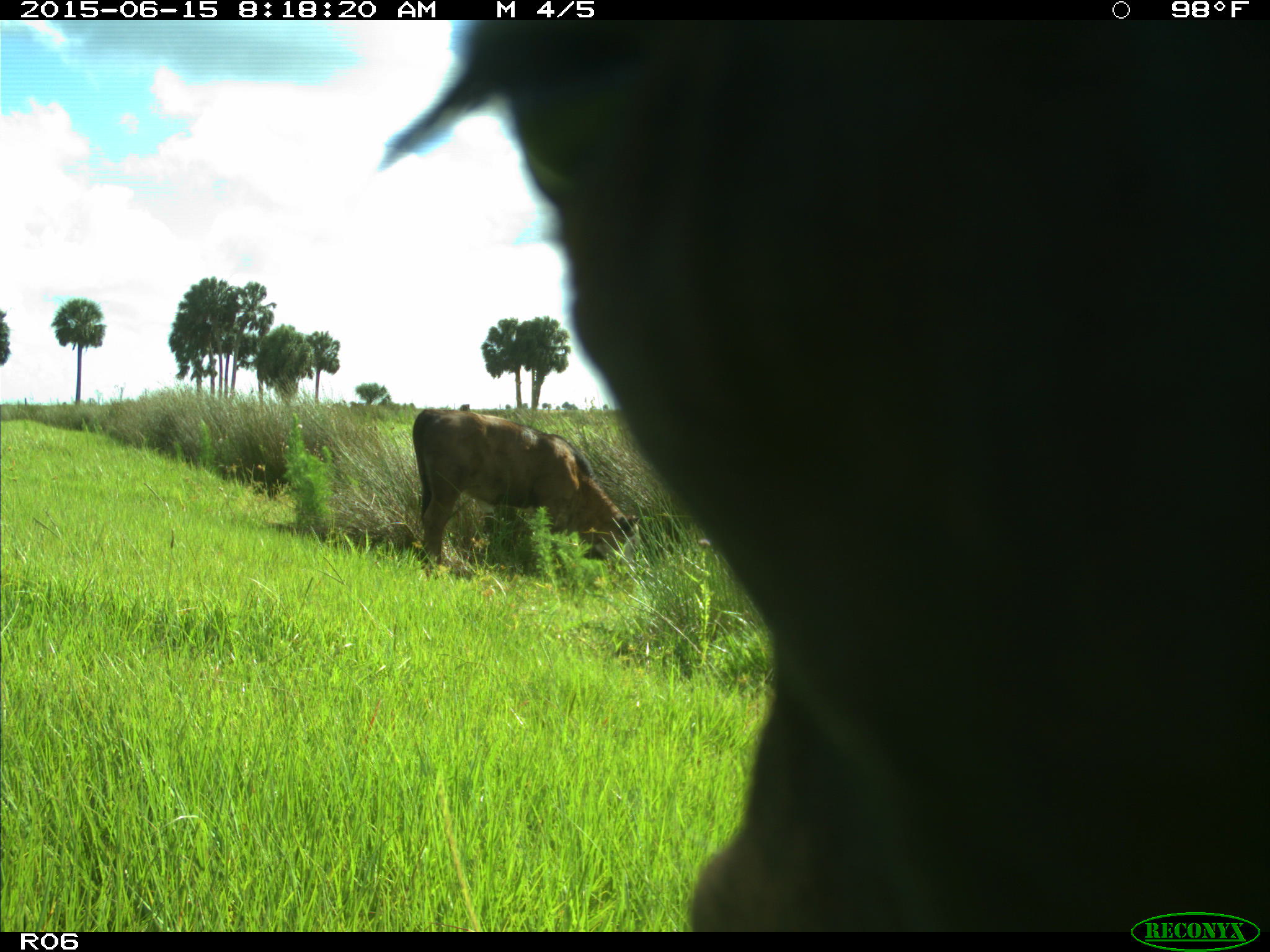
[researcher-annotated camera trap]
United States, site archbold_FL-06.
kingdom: Animalia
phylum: Chordata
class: Mammalia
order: Artiodactyla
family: Bovidae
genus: Bos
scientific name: Bos taurus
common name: domestic cow